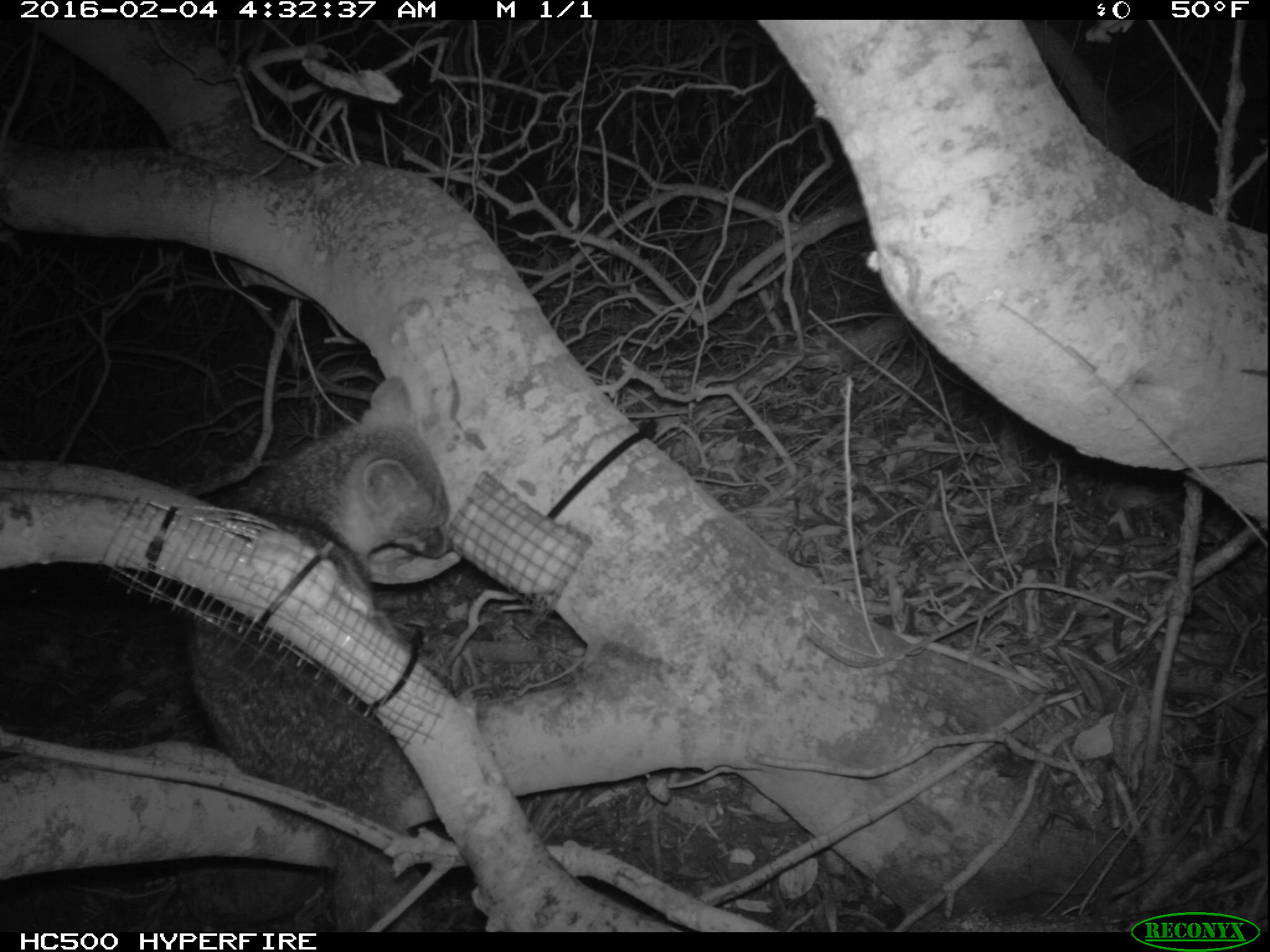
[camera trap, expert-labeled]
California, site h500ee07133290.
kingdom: Animalia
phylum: Chordata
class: Mammalia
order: Carnivora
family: Canidae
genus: Urocyon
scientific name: Urocyon littoralis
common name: island fox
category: fox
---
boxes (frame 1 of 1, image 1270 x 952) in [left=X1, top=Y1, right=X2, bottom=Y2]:
fox: [left=189, top=376, right=463, bottom=932]